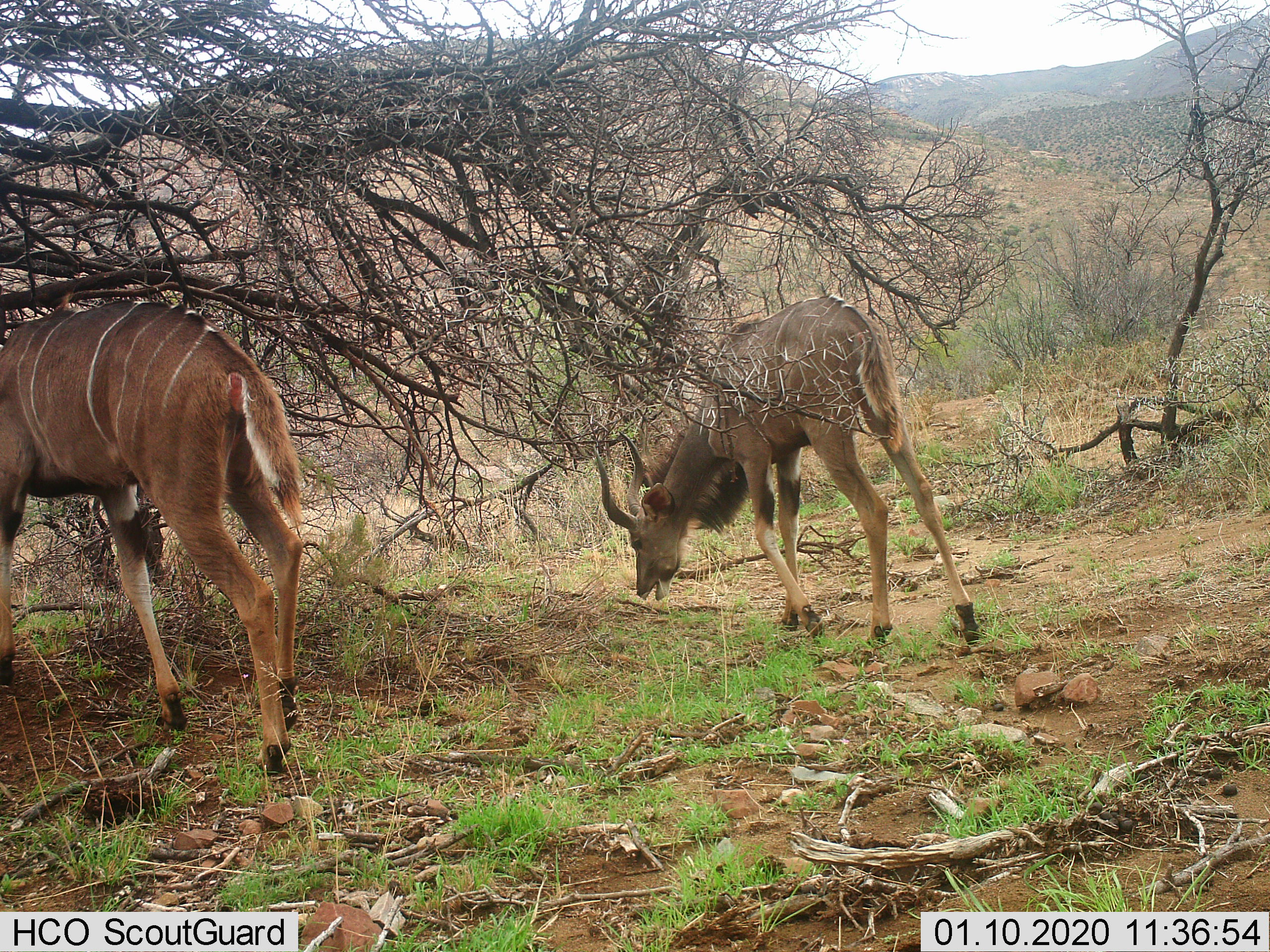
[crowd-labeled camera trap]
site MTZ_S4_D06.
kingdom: Animalia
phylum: Chordata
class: Mammalia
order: Artiodactyla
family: Bovidae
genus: Tragelaphus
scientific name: Tragelaphus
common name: kudu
Kudu (Tragelaphus), count 2. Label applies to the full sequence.